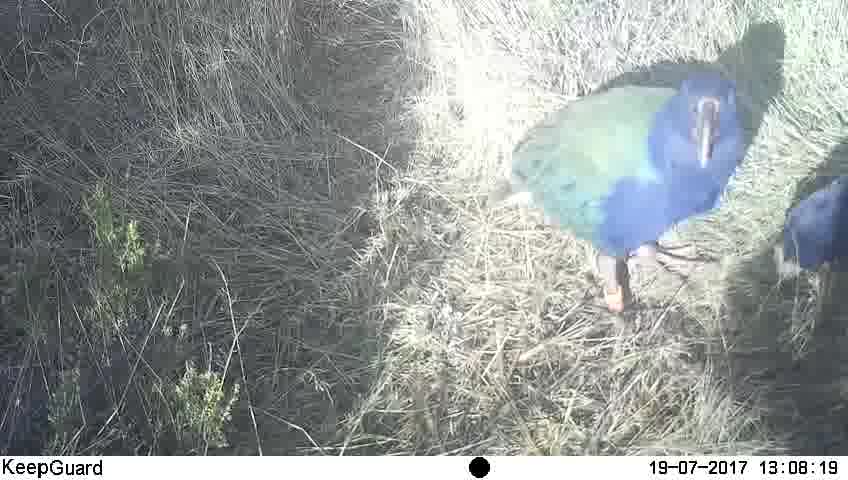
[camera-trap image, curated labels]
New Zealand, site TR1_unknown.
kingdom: Animalia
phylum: Chordata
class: Aves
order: Gruiformes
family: Rallidae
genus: Porphyrio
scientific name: Porphyrio mantelli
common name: takahe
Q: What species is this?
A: Takahe (Porphyrio mantelli).